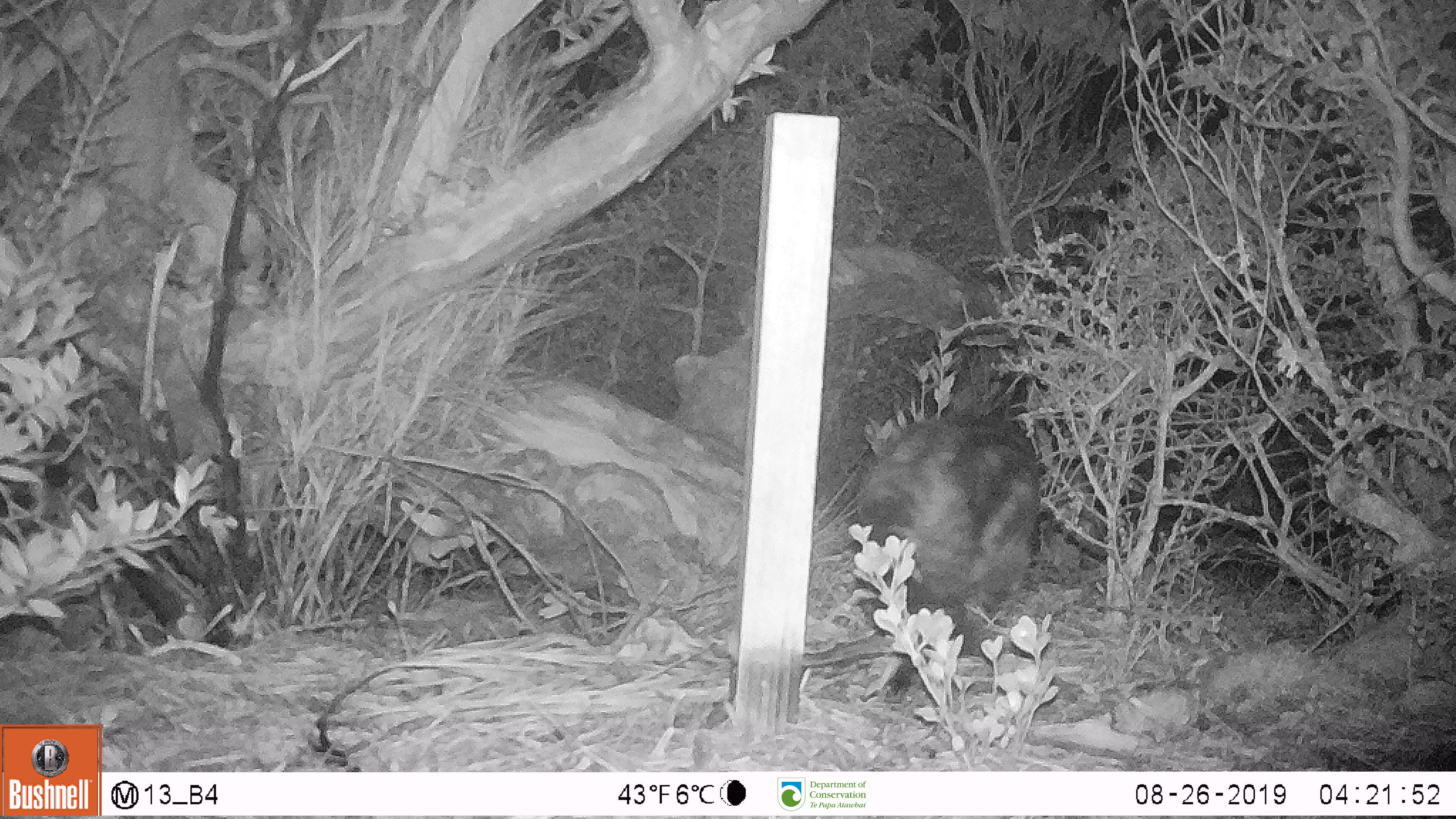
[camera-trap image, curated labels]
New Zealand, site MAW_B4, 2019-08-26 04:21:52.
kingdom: Animalia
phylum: Chordata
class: Mammalia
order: Carnivora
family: Felidae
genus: Felis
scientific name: Felis catus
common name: domestic cat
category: cat